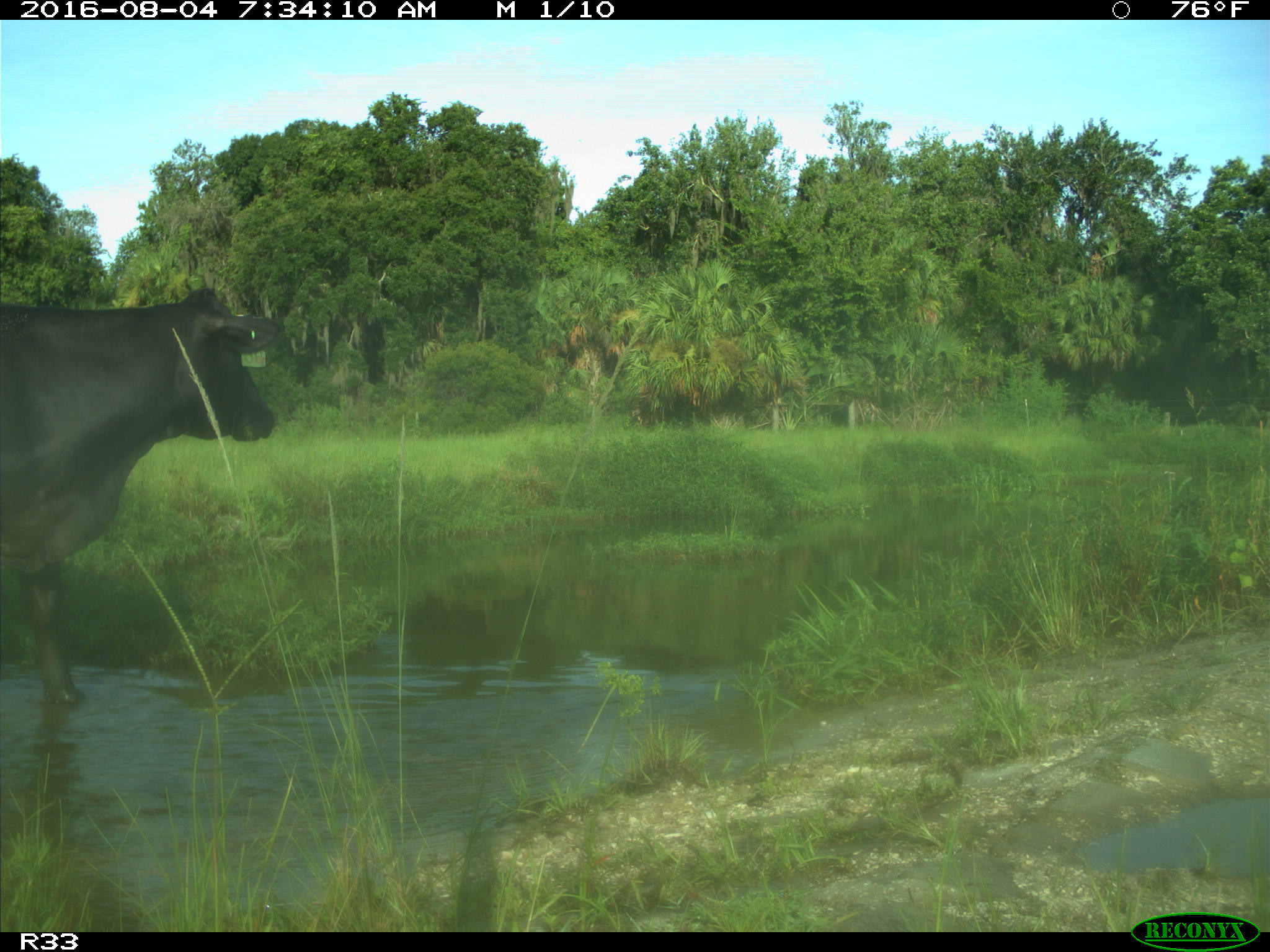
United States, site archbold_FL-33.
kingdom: Animalia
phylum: Chordata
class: Mammalia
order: Artiodactyla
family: Bovidae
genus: Bos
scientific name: Bos taurus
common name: domestic cow